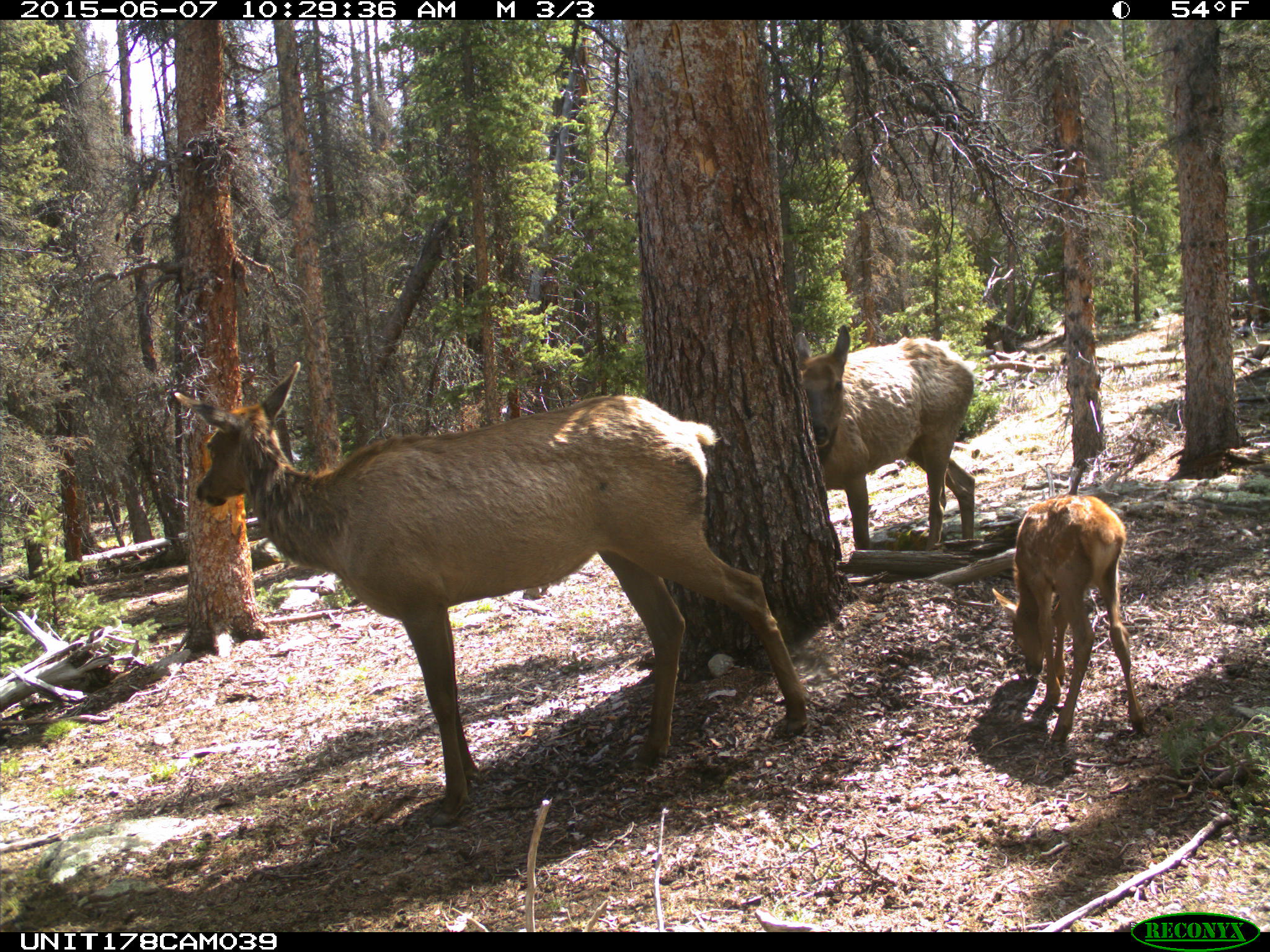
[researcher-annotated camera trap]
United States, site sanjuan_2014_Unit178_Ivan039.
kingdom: Animalia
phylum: Chordata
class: Mammalia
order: Artiodactyla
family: Cervidae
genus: Cervus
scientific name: Cervus elaphus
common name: red deer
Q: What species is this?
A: Cervus elaphus (red deer).